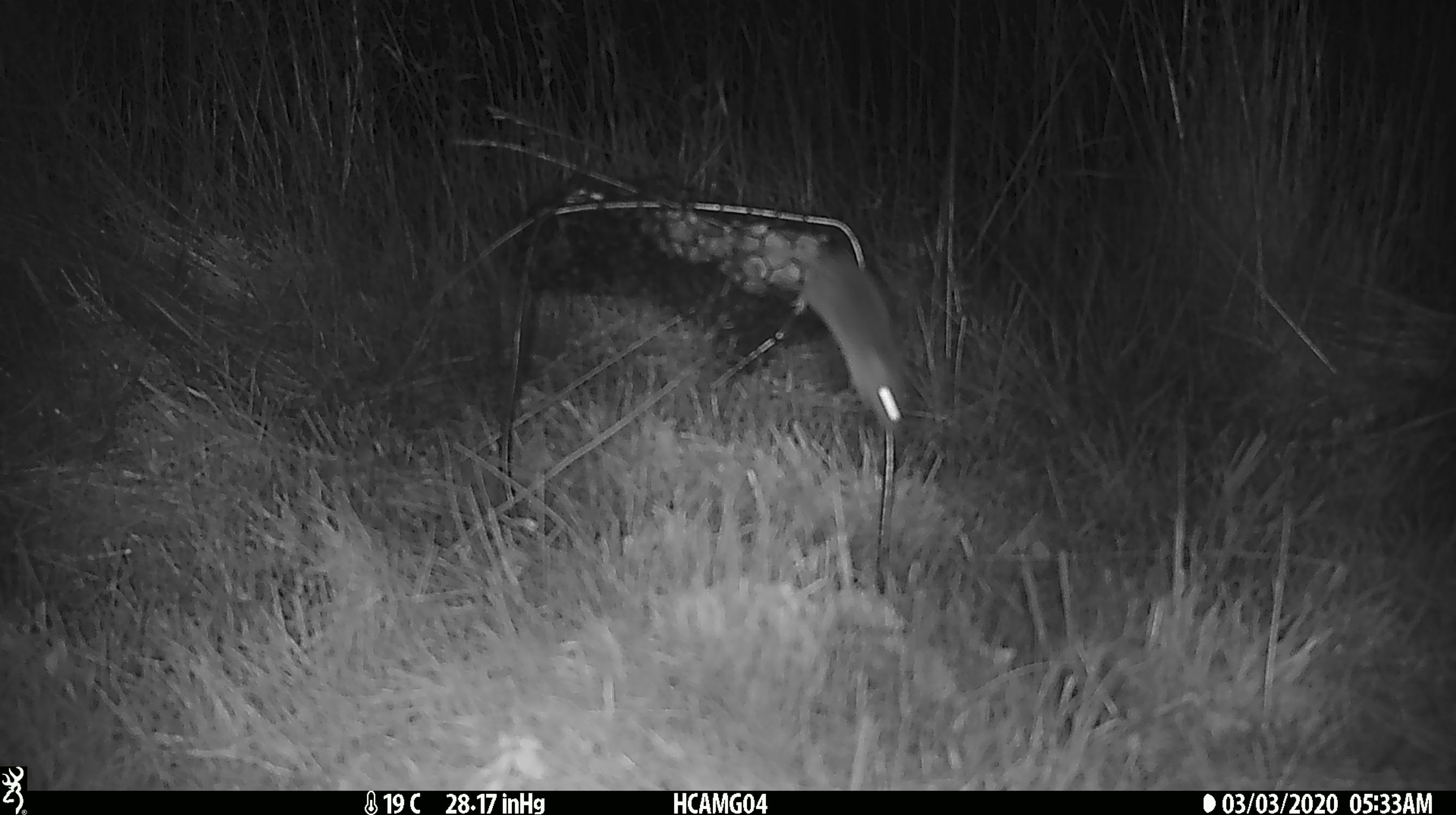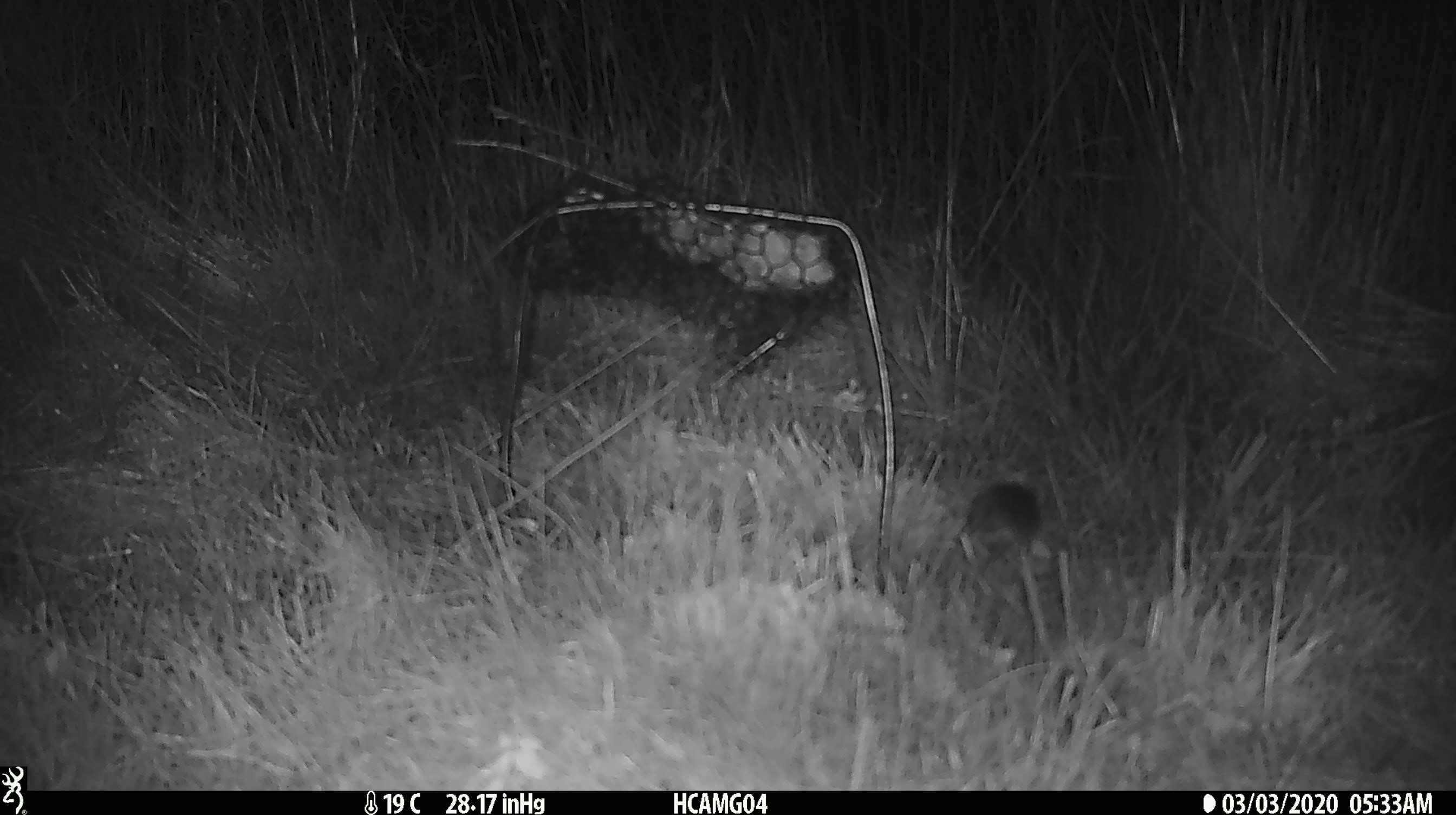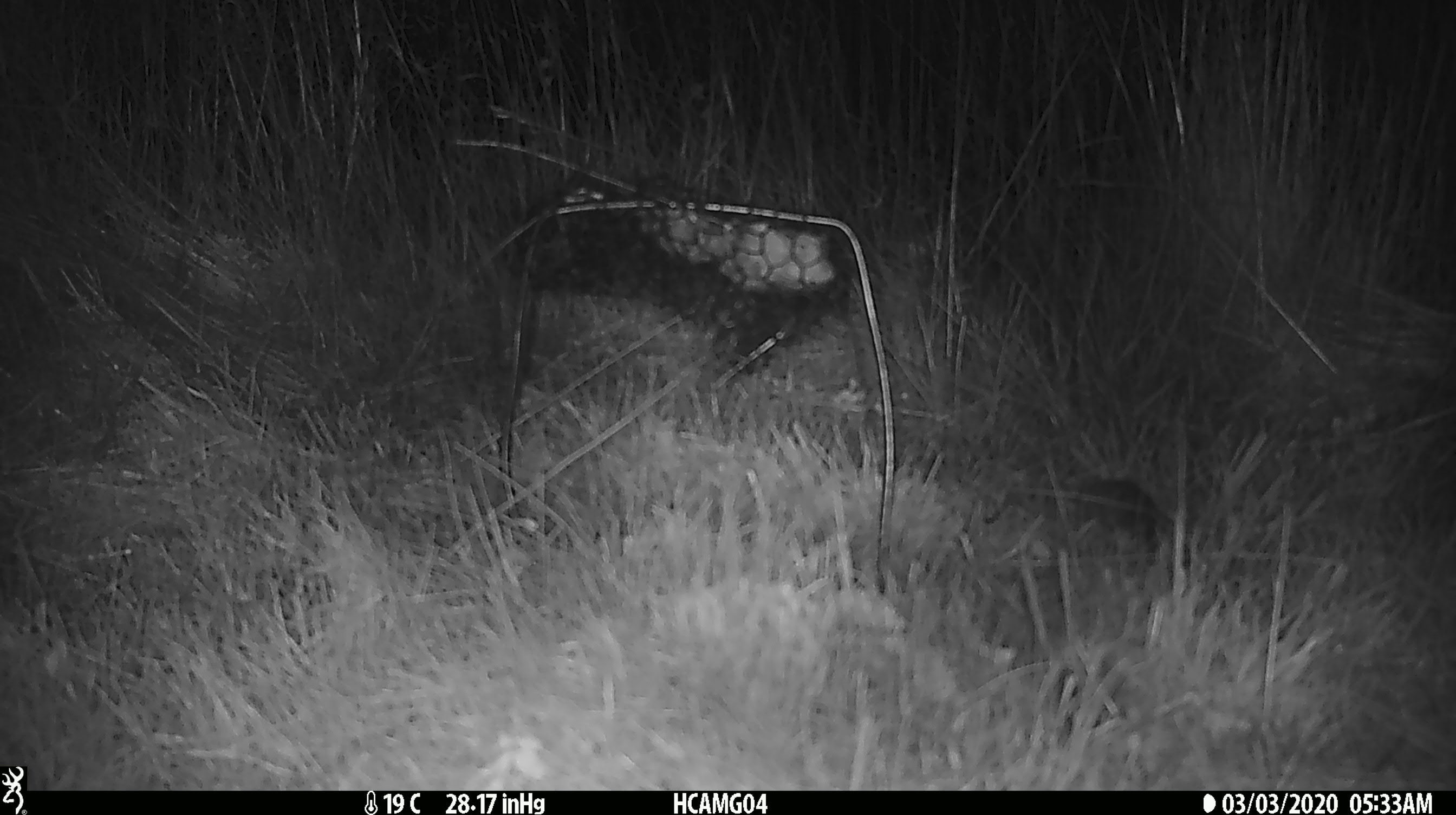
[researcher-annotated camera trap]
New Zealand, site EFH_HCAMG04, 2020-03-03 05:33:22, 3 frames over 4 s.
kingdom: Animalia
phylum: Chordata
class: Mammalia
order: Rodentia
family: Muridae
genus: Mus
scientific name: Mus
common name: mouse